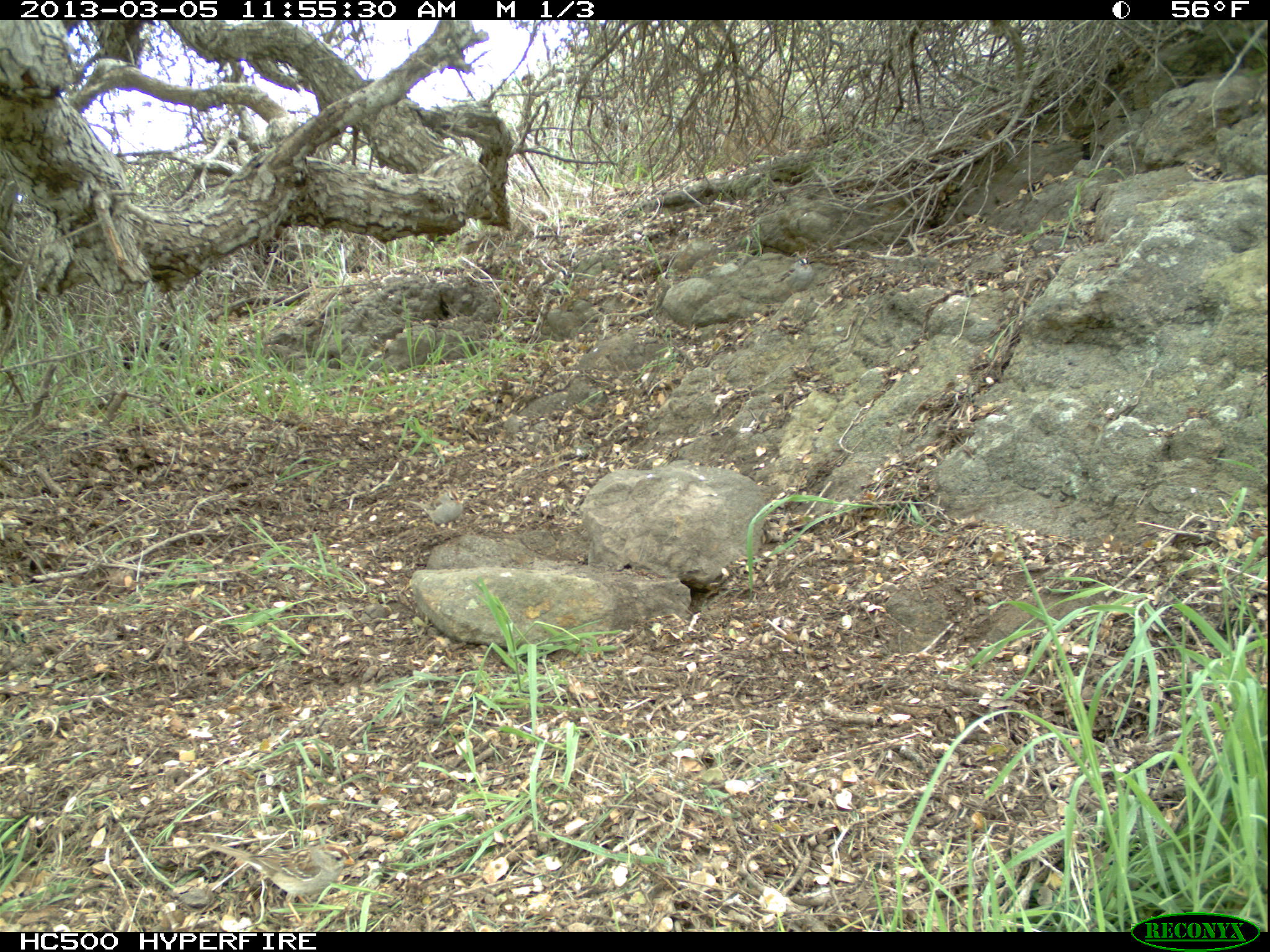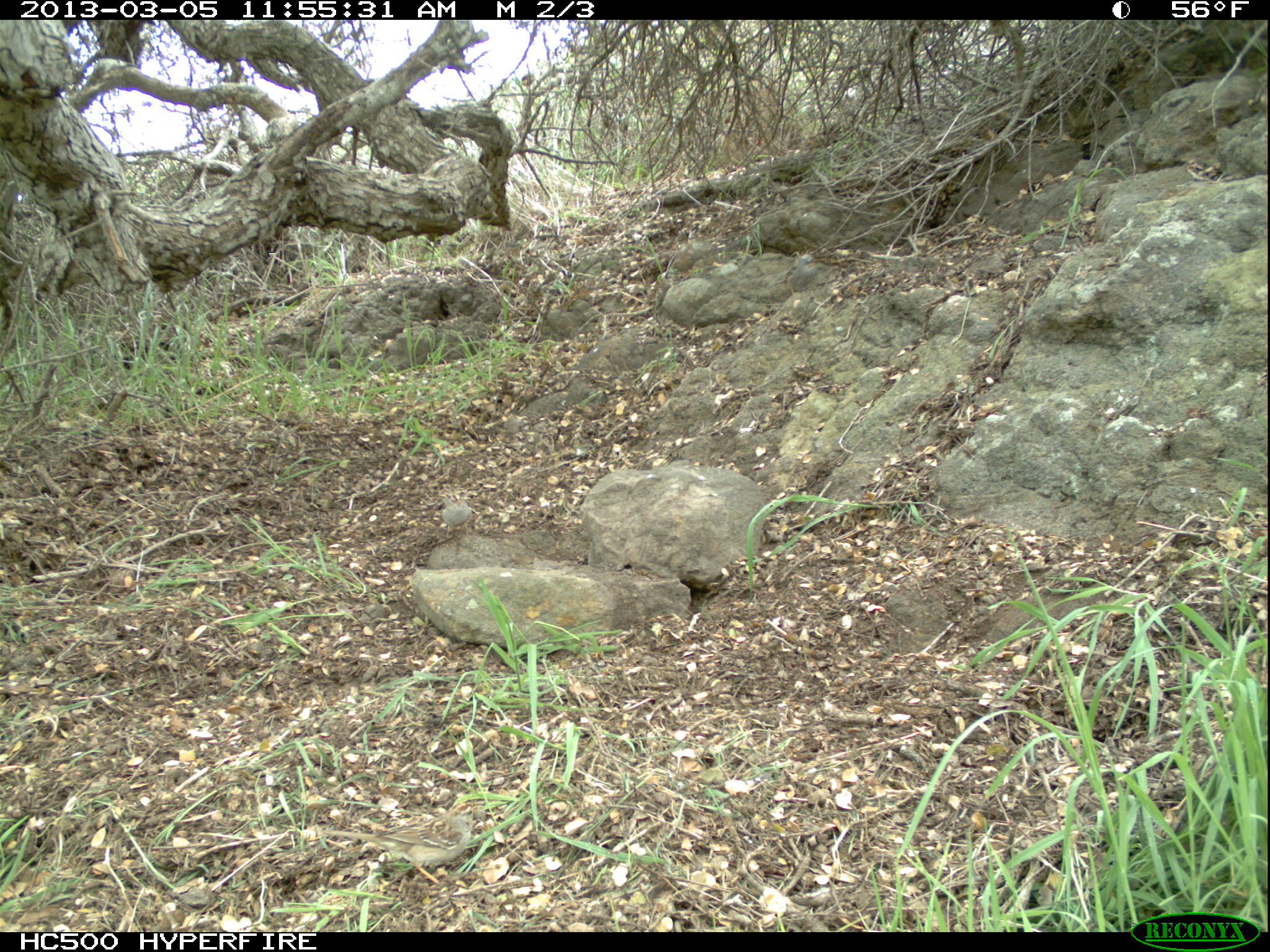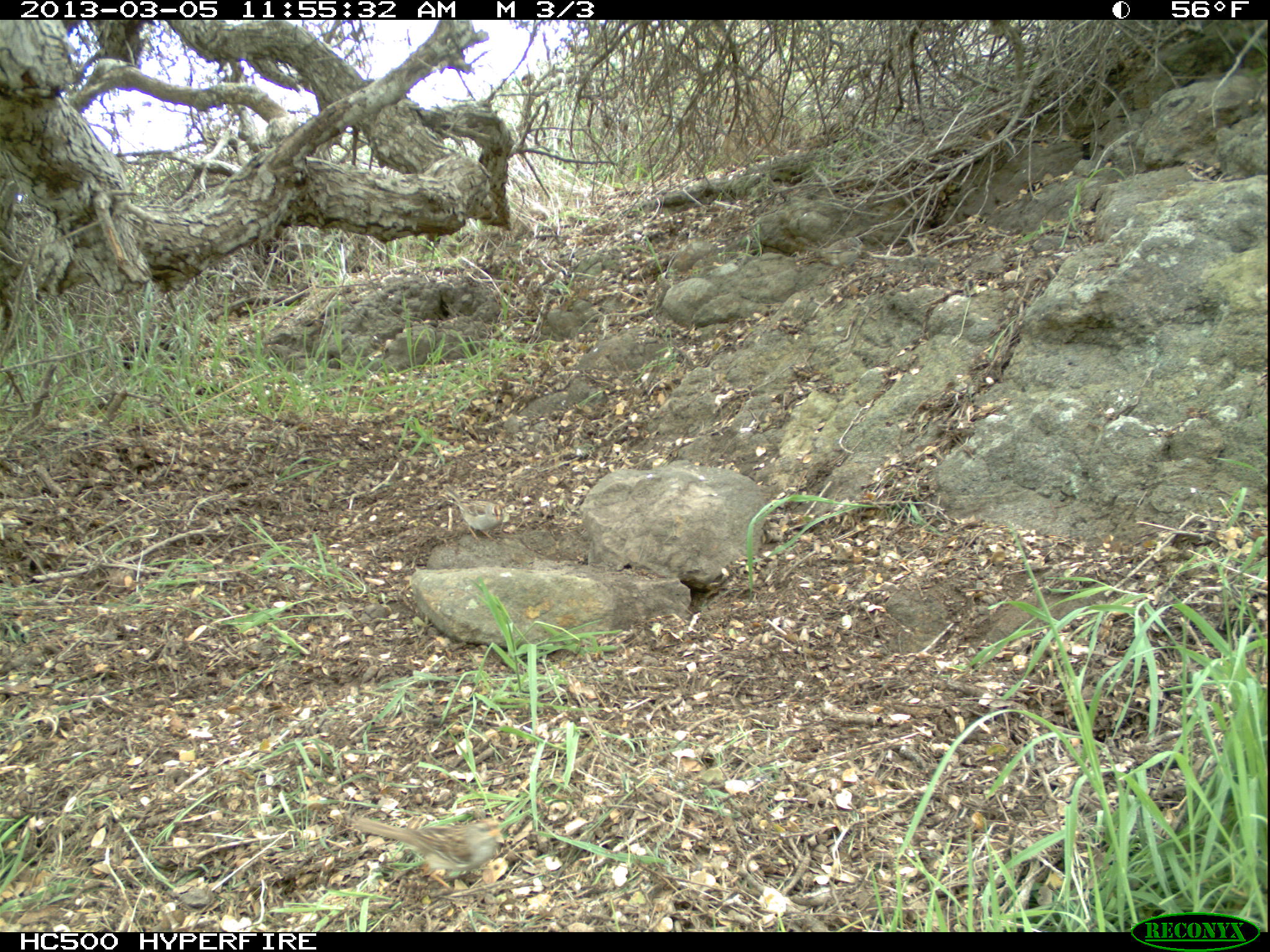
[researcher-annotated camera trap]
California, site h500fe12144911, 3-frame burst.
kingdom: Animalia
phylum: Chordata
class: Aves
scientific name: Aves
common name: bird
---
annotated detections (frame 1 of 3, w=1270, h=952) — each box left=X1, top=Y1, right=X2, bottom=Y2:
bird: left=207, top=842, right=355, bottom=932; left=773, top=256, right=814, bottom=299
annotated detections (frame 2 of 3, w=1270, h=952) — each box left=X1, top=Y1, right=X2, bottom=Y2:
bird: left=325, top=813, right=476, bottom=883